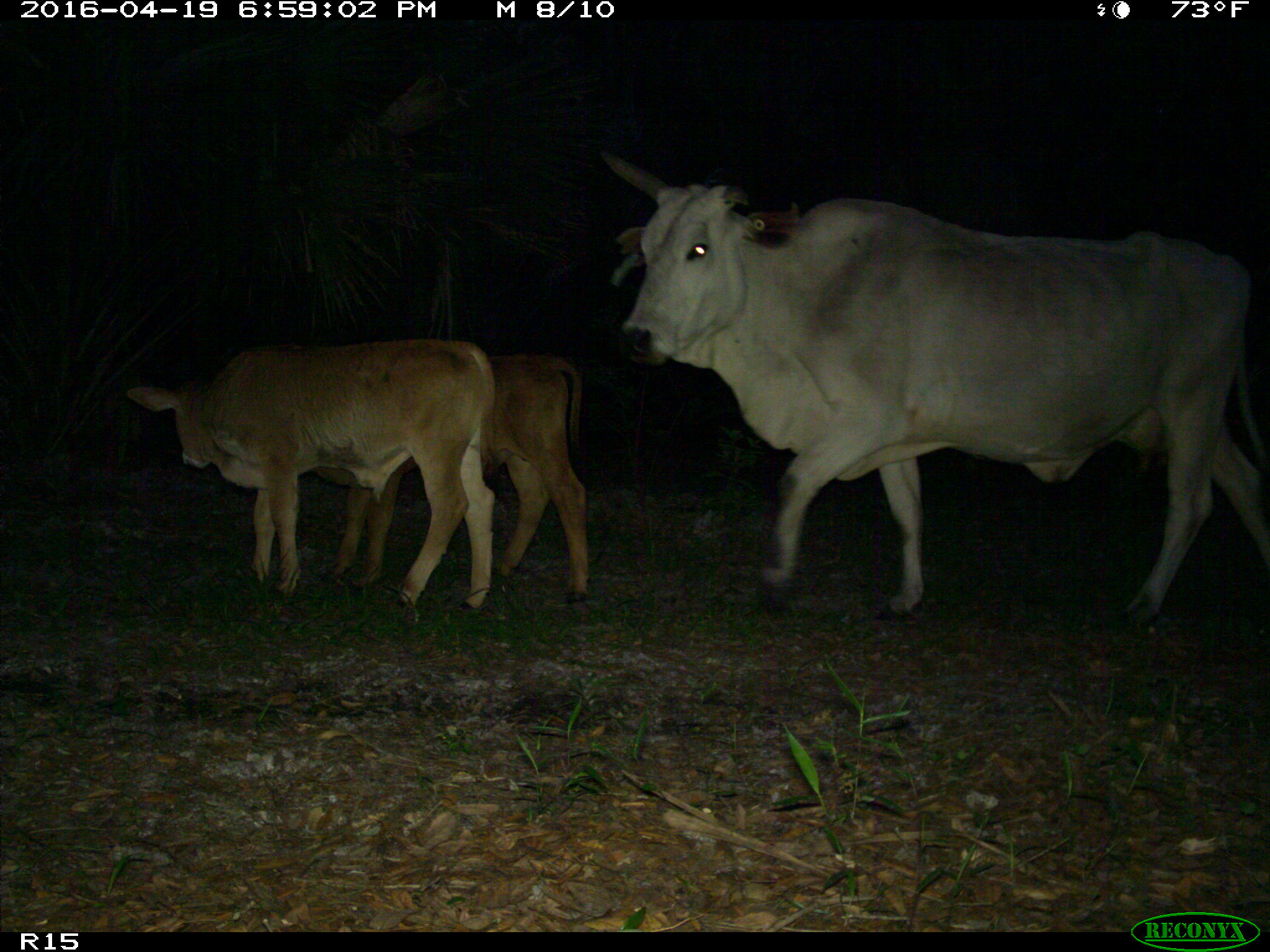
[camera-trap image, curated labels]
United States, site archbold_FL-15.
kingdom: Animalia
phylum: Chordata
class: Mammalia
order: Artiodactyla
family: Bovidae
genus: Bos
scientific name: Bos taurus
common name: domestic cow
Bos taurus (domestic cow).